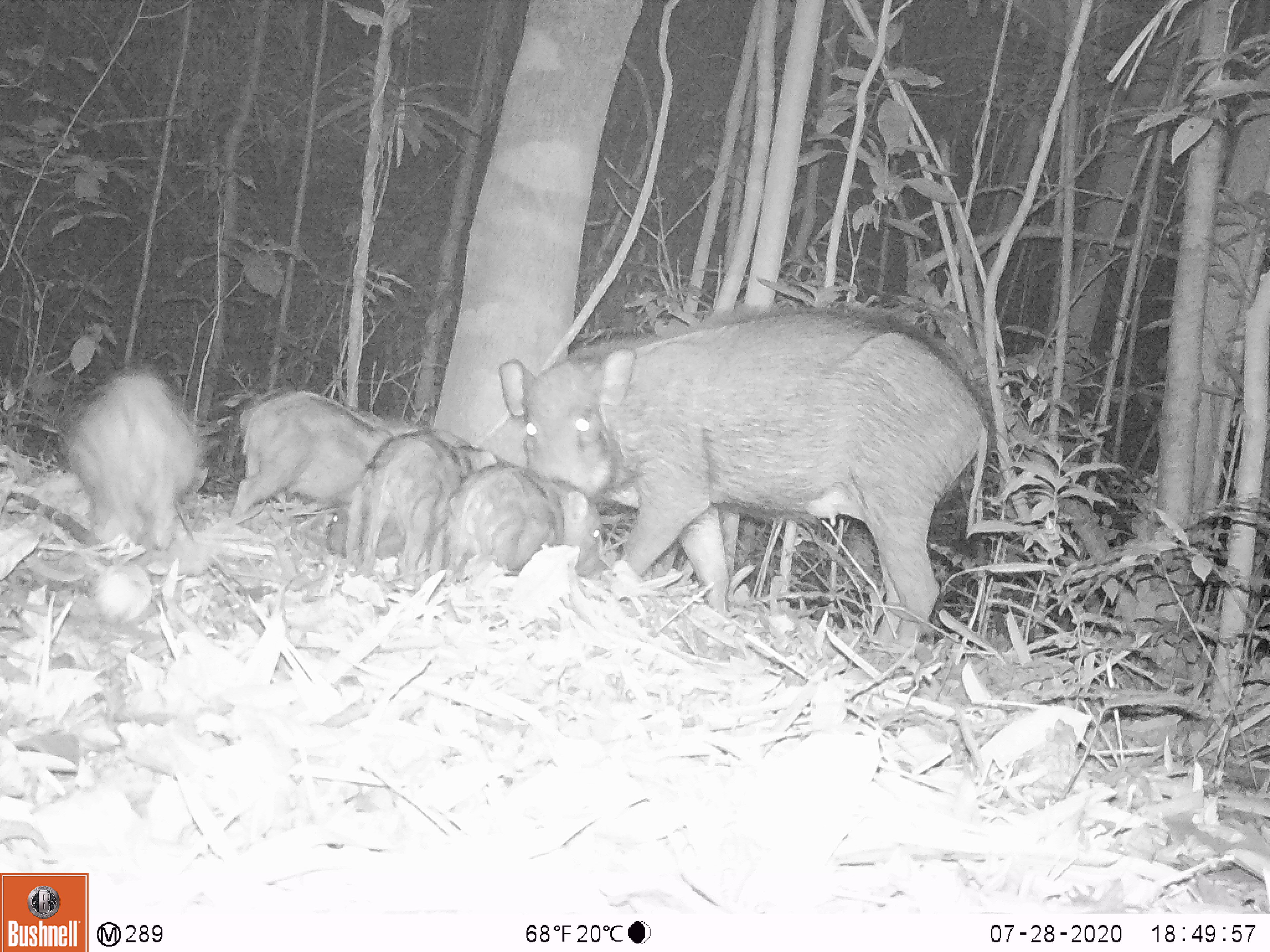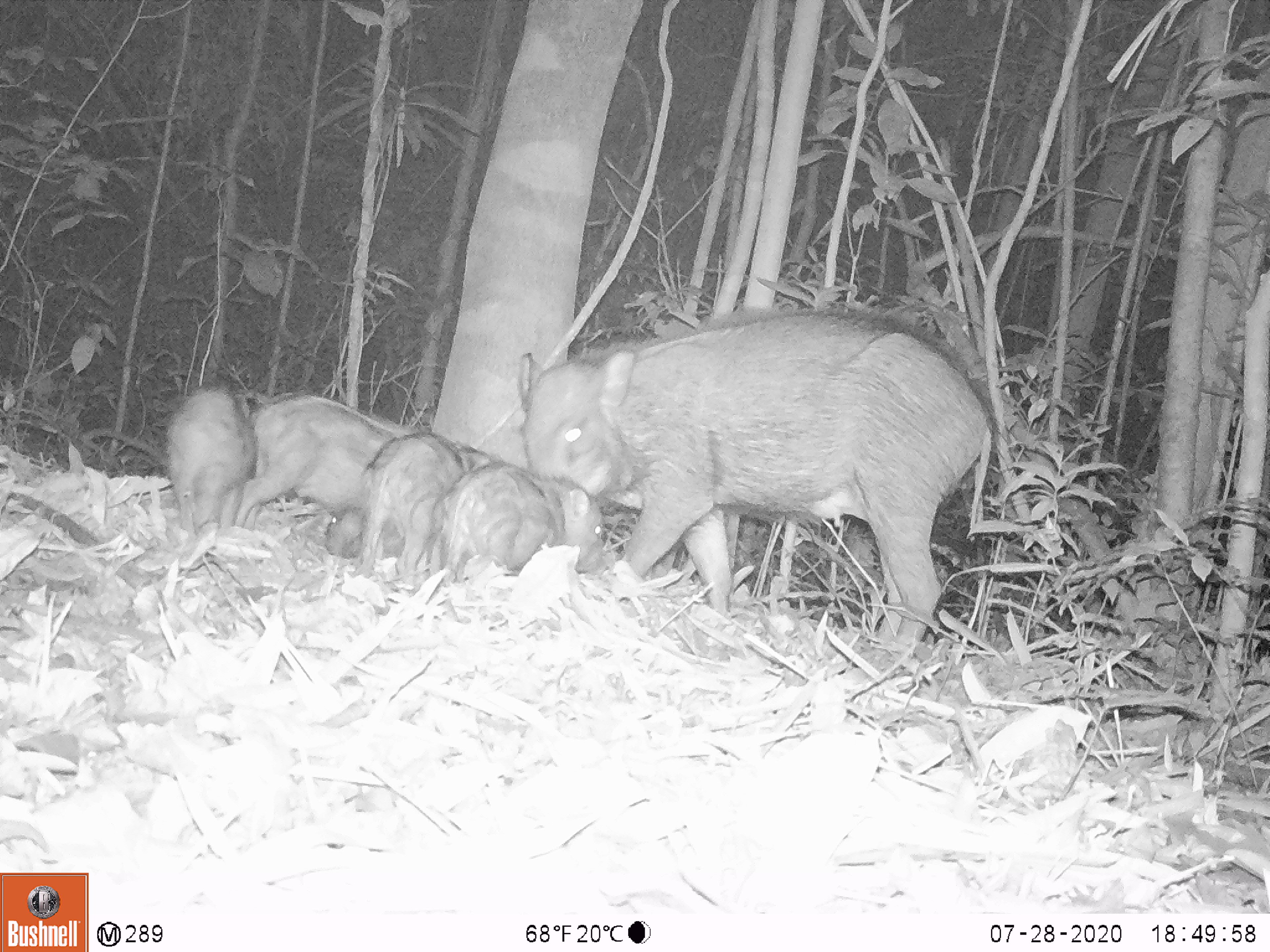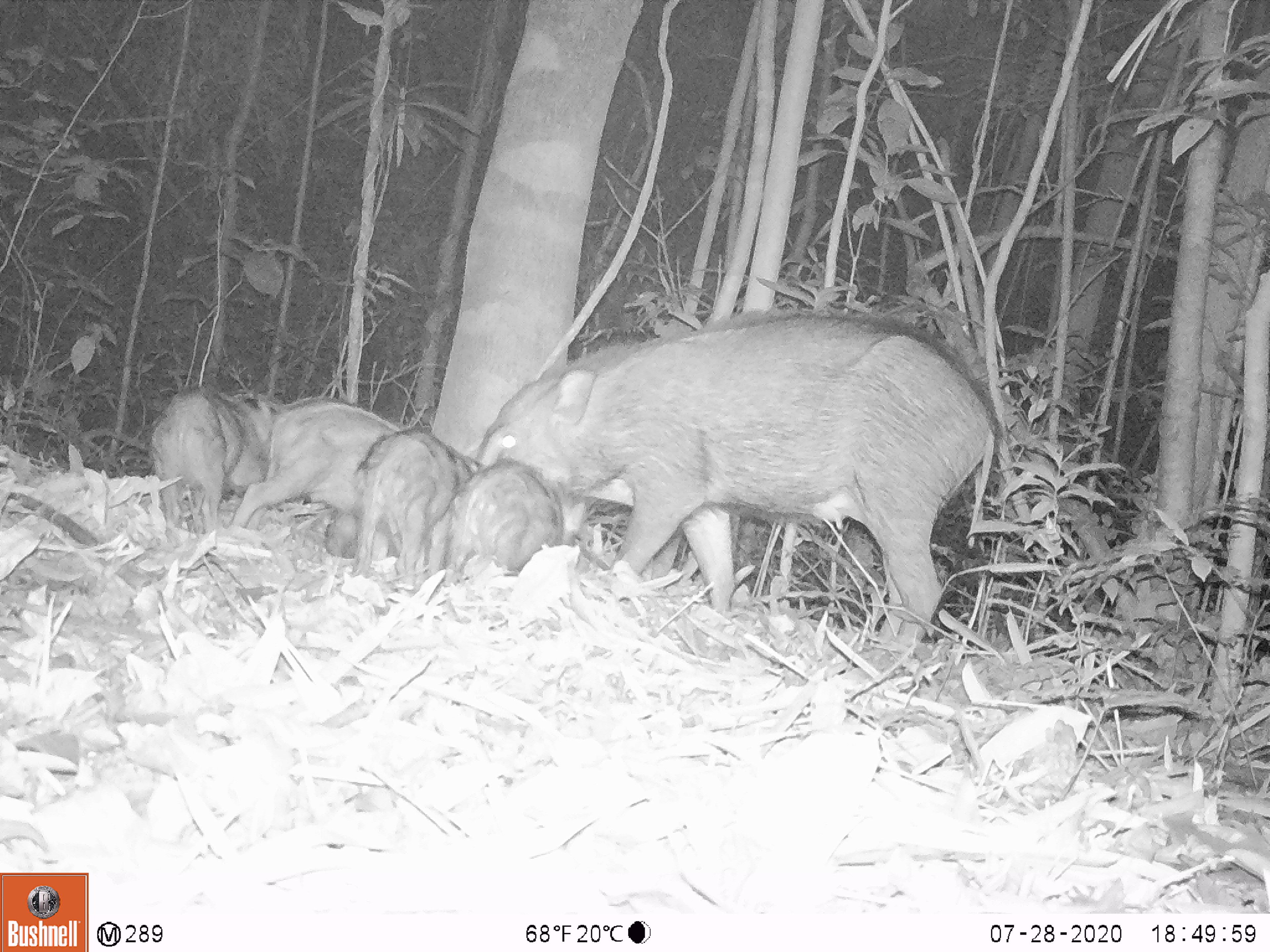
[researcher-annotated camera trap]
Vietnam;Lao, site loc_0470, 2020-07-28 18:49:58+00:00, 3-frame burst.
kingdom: Animalia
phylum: Chordata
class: Mammalia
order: Artiodactyla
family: Suidae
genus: Sus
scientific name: Sus scrofa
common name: eurasian wild pig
Eurasian wild pig (Sus scrofa). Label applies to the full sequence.